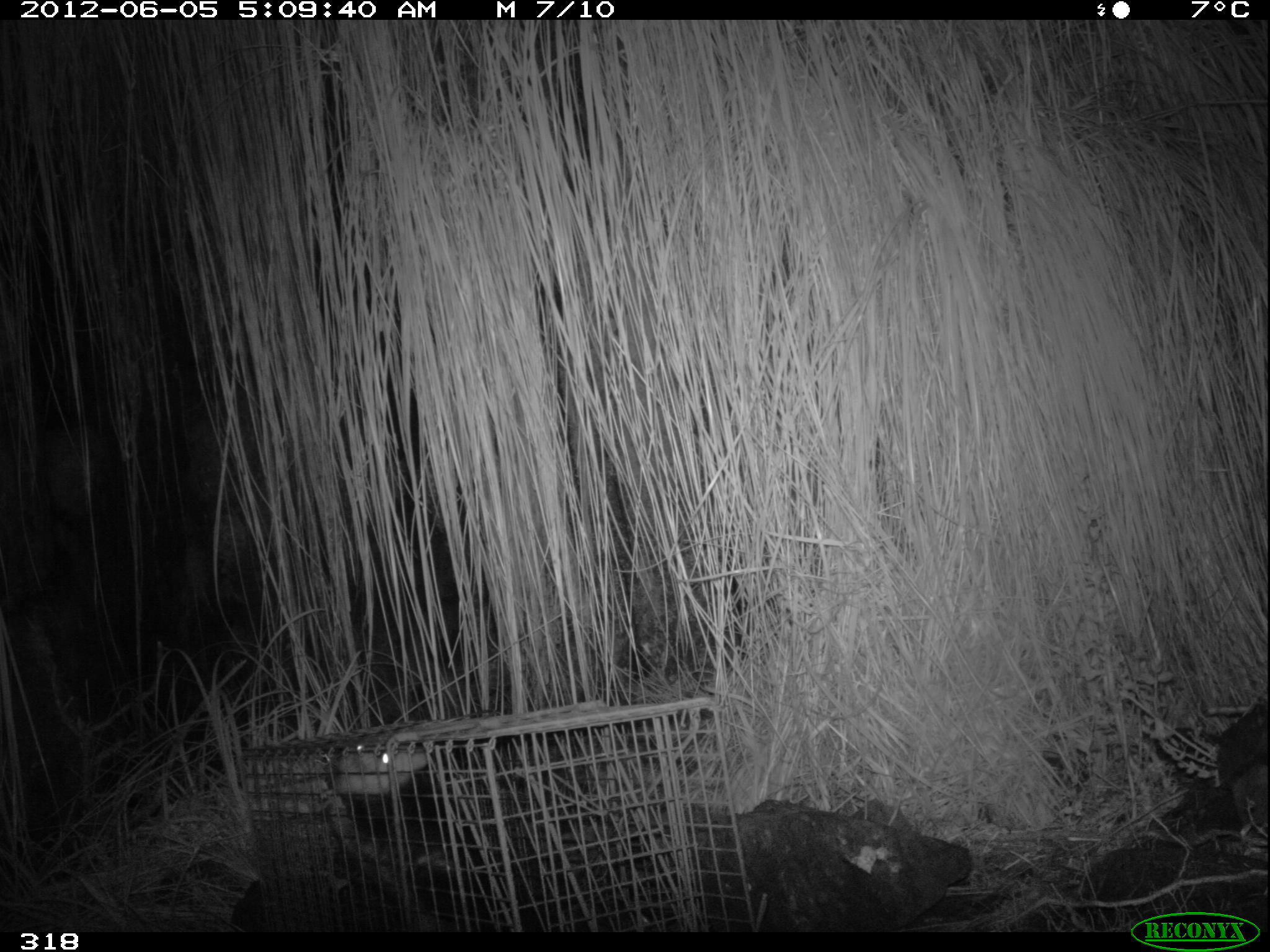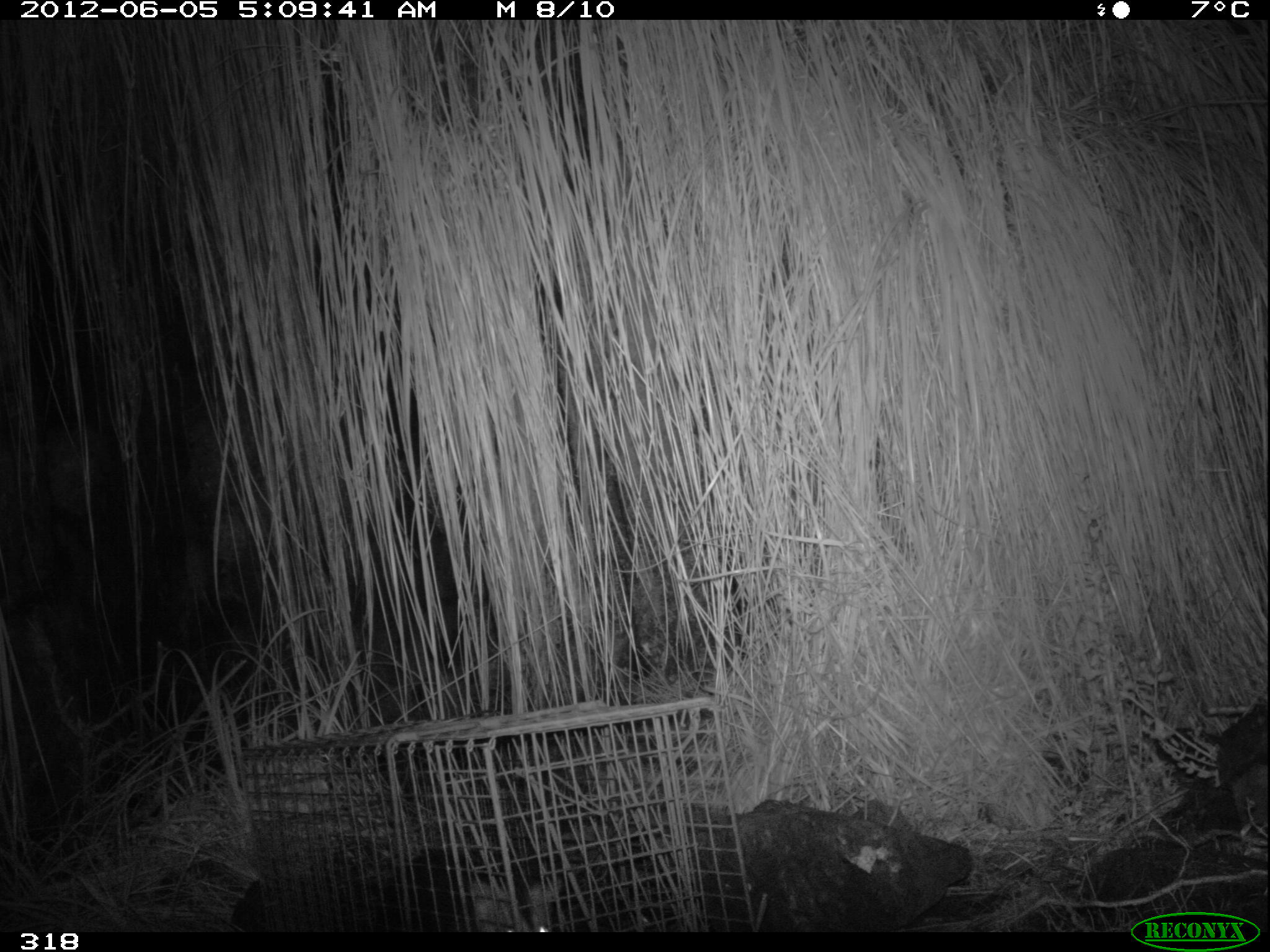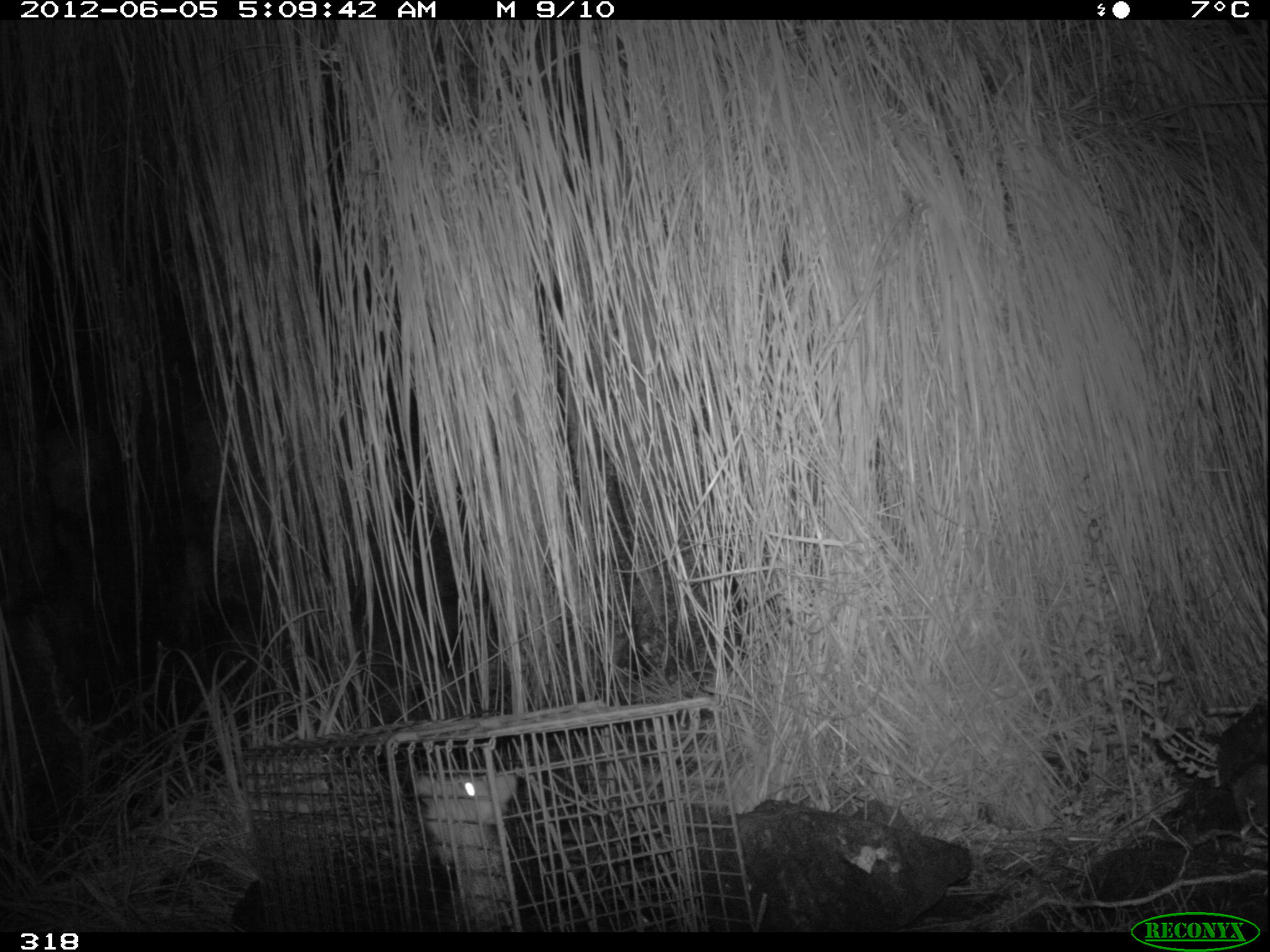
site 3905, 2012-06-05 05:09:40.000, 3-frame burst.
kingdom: Animalia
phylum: Chordata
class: Mammalia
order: Didelphimorphia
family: Didelphidae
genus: Didelphis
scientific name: Didelphis pernigra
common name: andean white-eared opossum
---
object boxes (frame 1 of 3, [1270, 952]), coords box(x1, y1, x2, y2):
didelphis pernigra: box(319, 739, 558, 931)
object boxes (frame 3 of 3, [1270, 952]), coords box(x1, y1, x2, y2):
didelphis pernigra: box(407, 770, 535, 930)